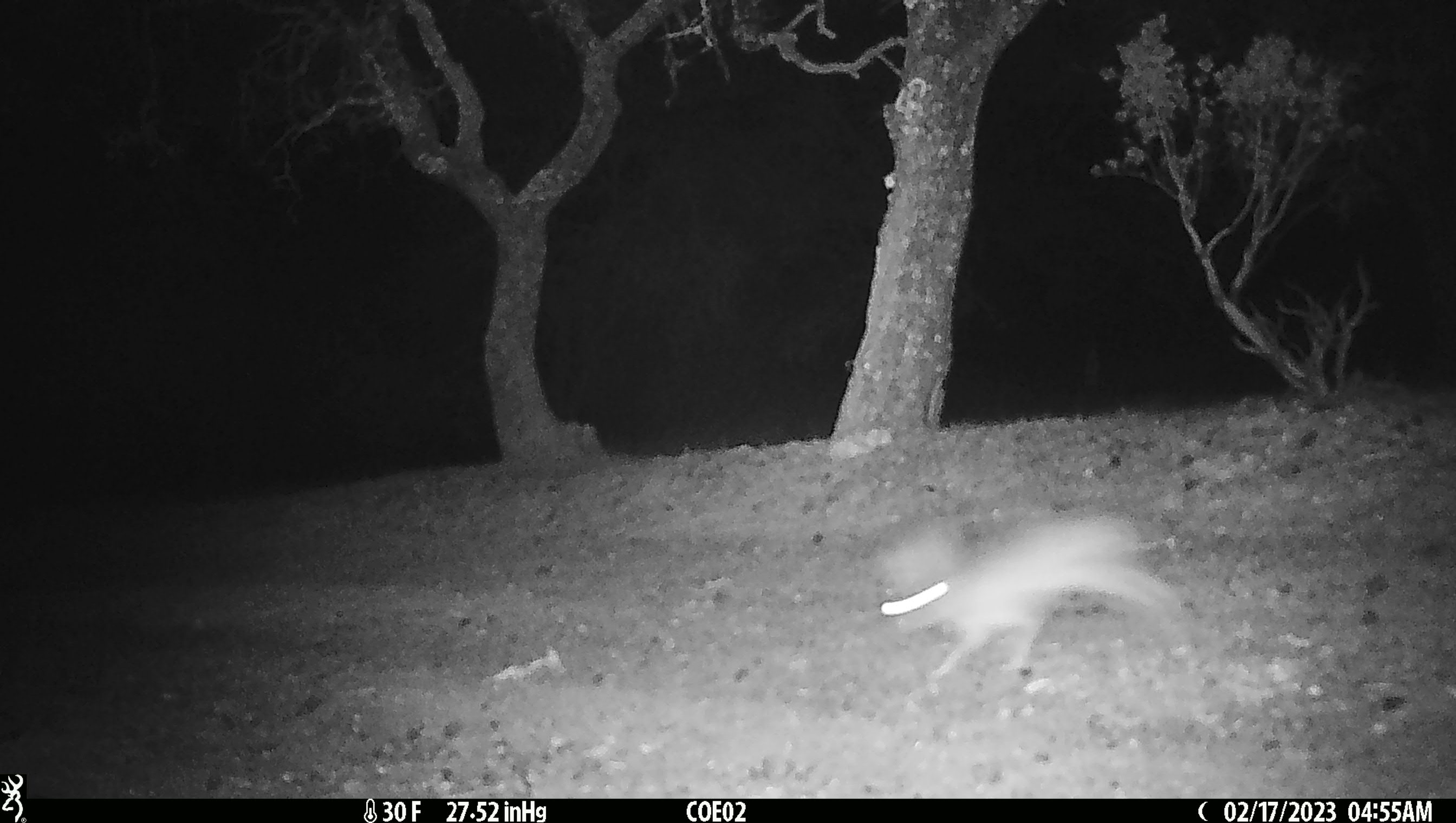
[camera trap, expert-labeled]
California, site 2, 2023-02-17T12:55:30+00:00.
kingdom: Animalia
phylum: Chordata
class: Mammalia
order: Lagomorpha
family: Leporidae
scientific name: Leporidae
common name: rabbit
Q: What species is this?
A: Rabbit (Leporidae).